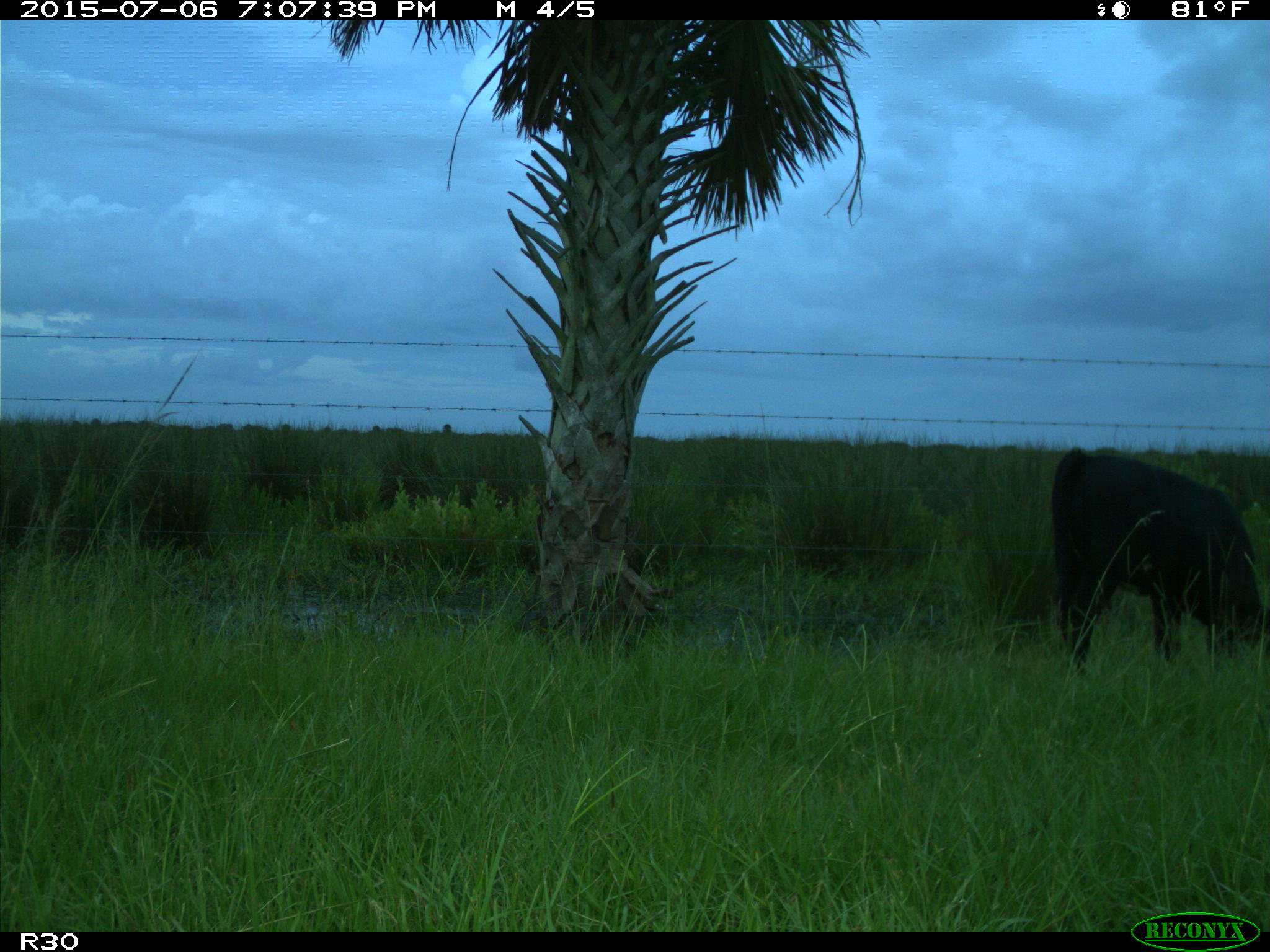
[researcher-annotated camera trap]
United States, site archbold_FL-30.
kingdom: Animalia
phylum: Chordata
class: Mammalia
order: Artiodactyla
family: Bovidae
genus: Bos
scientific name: Bos taurus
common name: domestic cow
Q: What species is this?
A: Bos taurus (domestic cow).